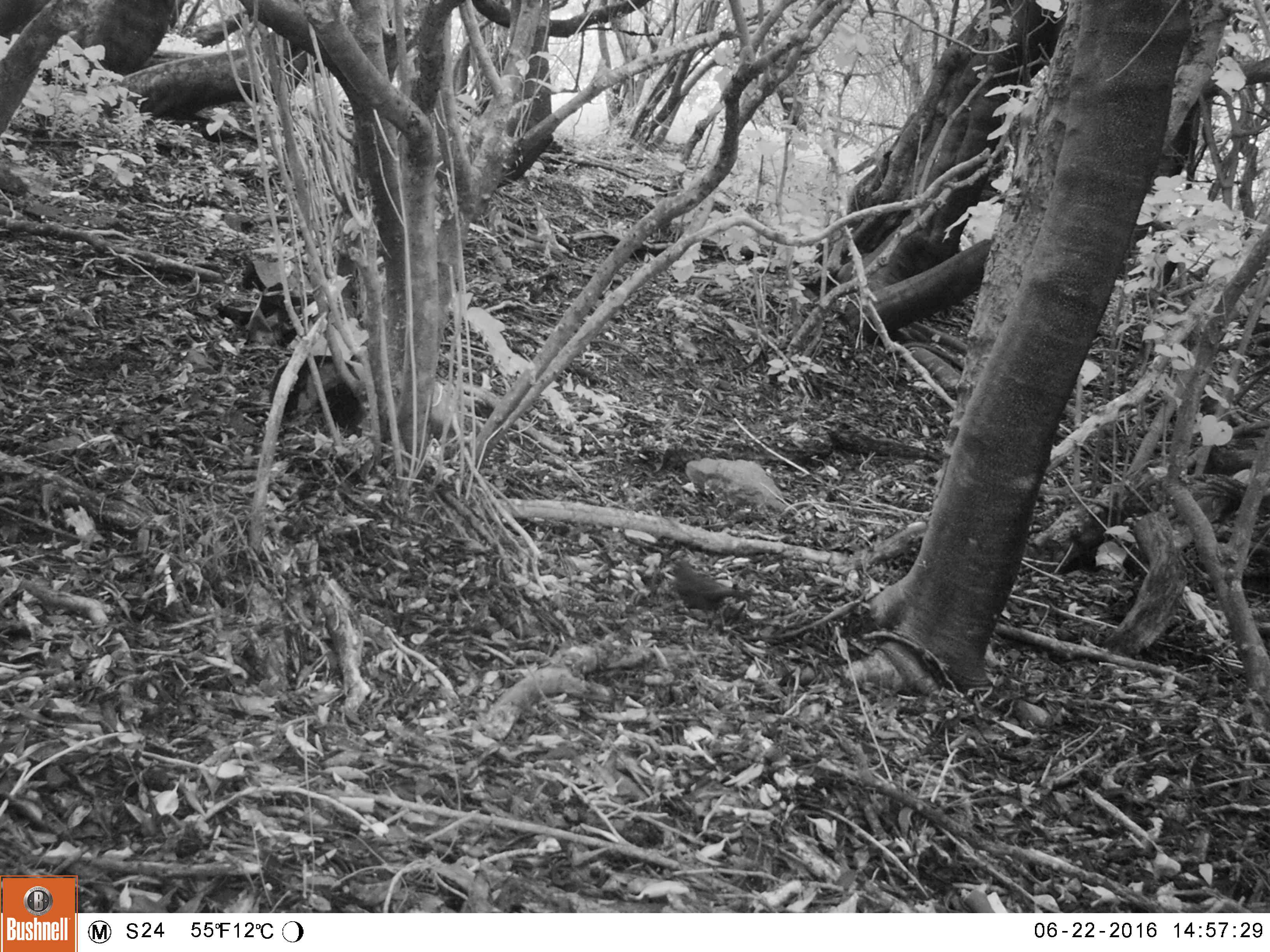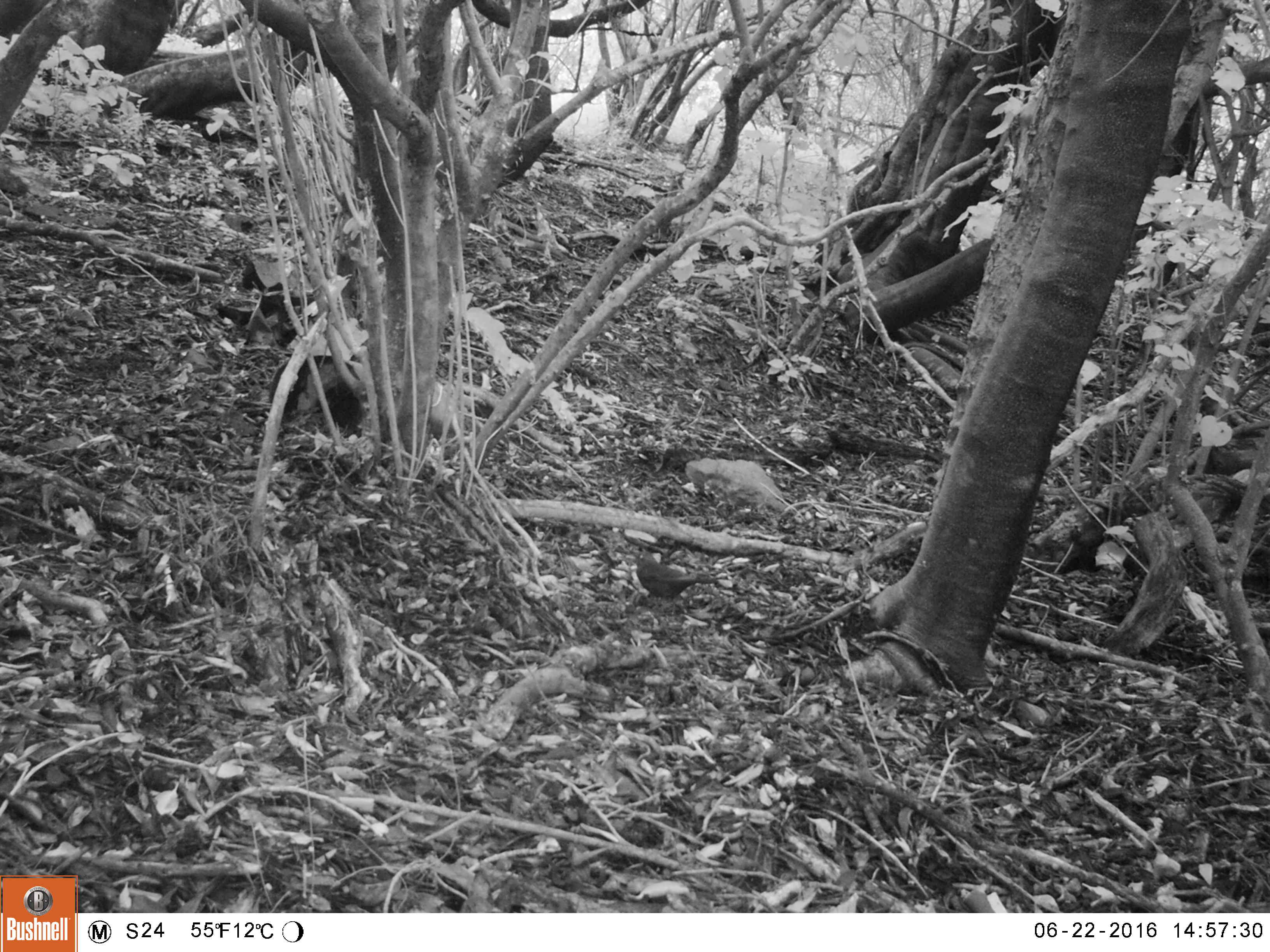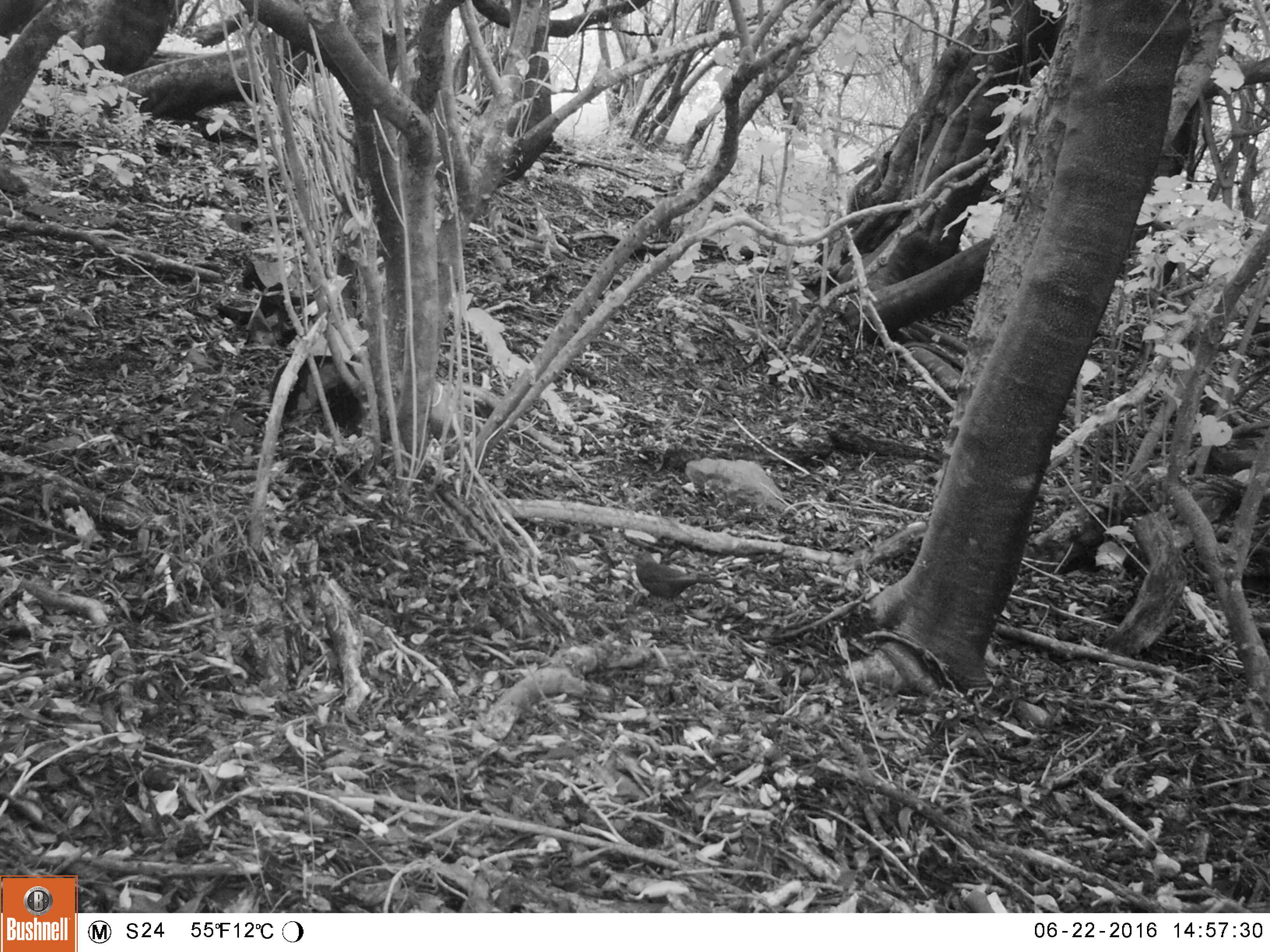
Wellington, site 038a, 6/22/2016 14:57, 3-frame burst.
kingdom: Animalia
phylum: Chordata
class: Aves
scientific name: Aves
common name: bird